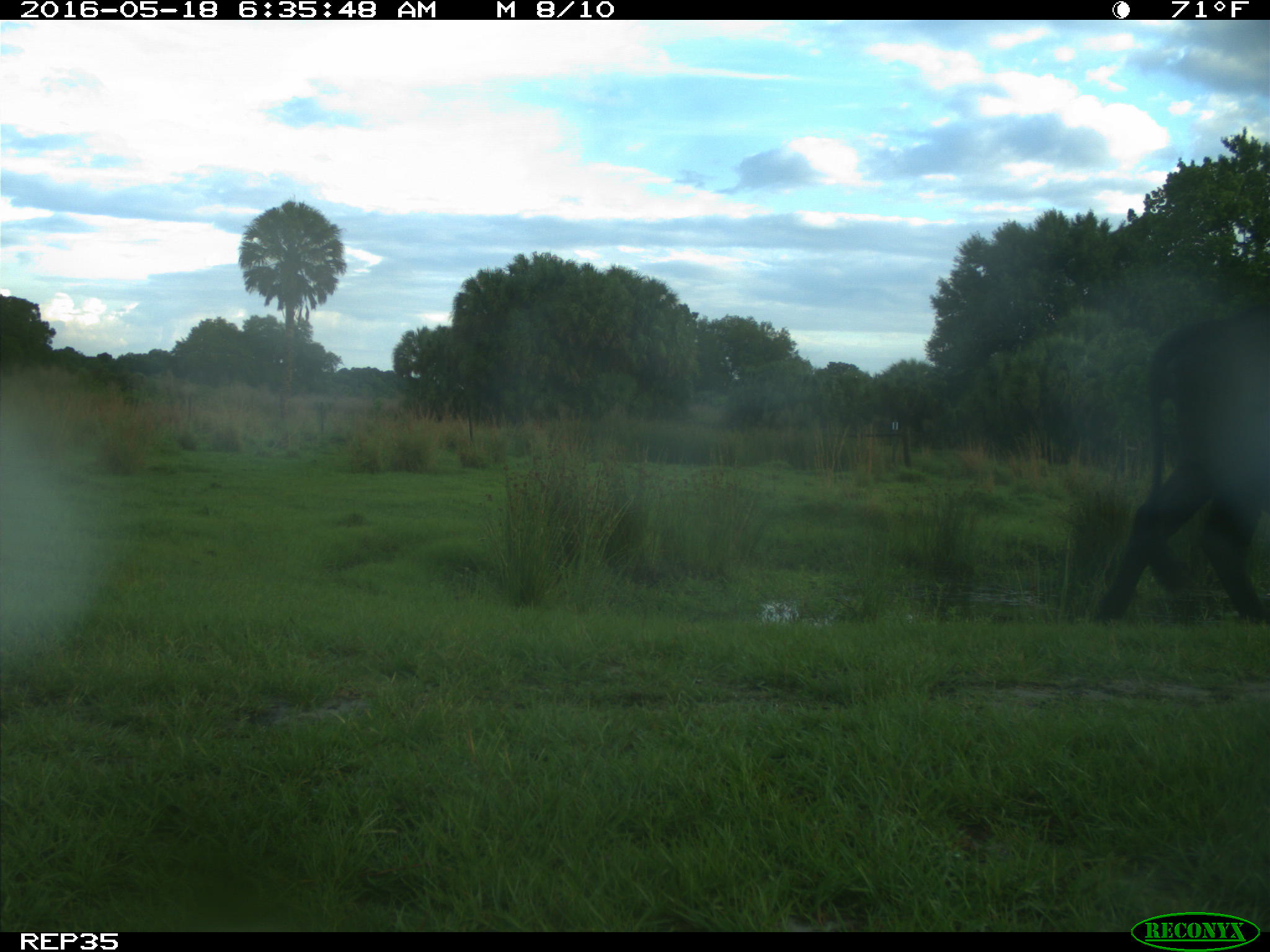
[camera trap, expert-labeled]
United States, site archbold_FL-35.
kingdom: Animalia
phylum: Chordata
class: Mammalia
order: Artiodactyla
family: Bovidae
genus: Bos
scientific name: Bos taurus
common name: domestic cow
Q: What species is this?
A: Bos taurus (domestic cow).